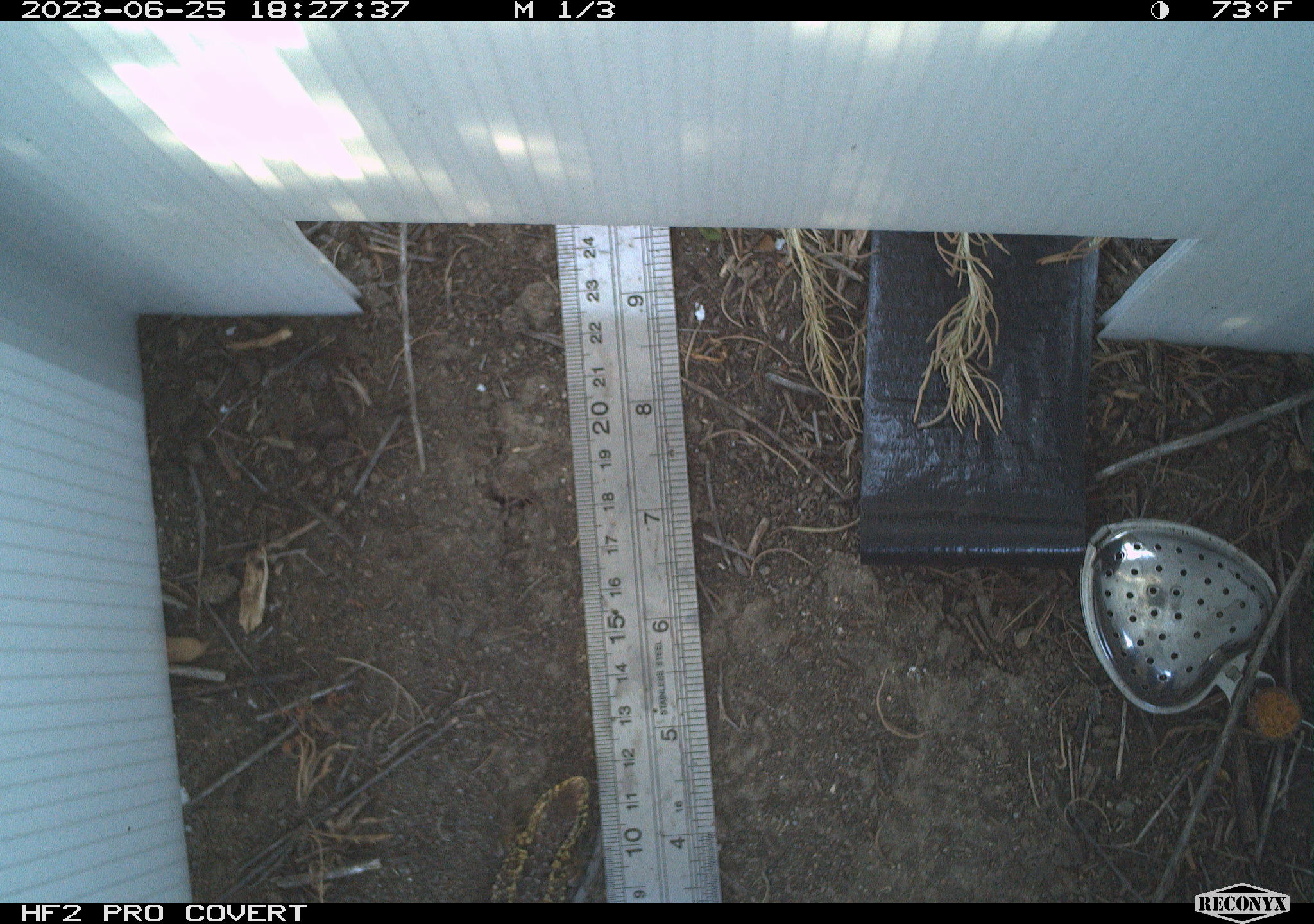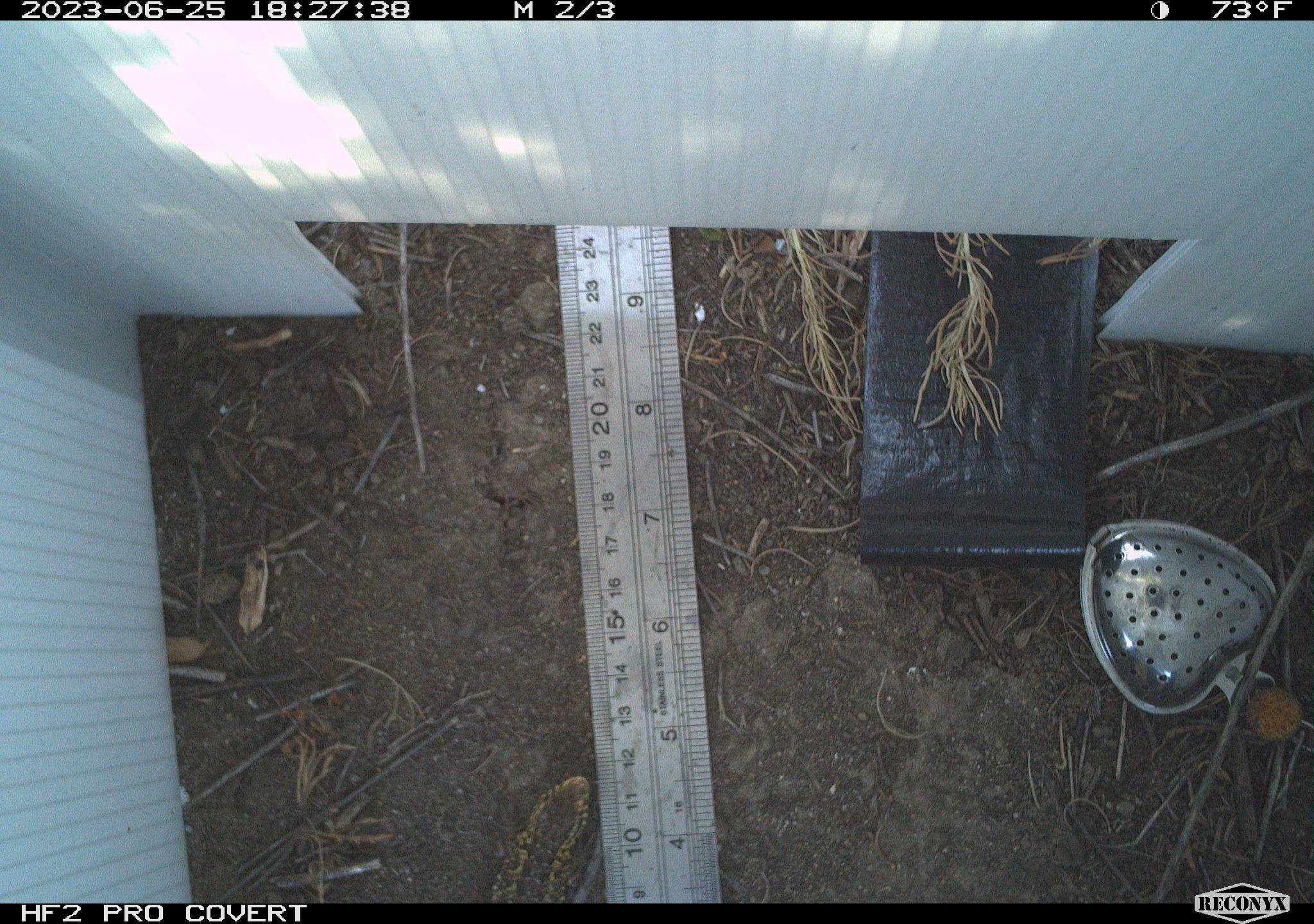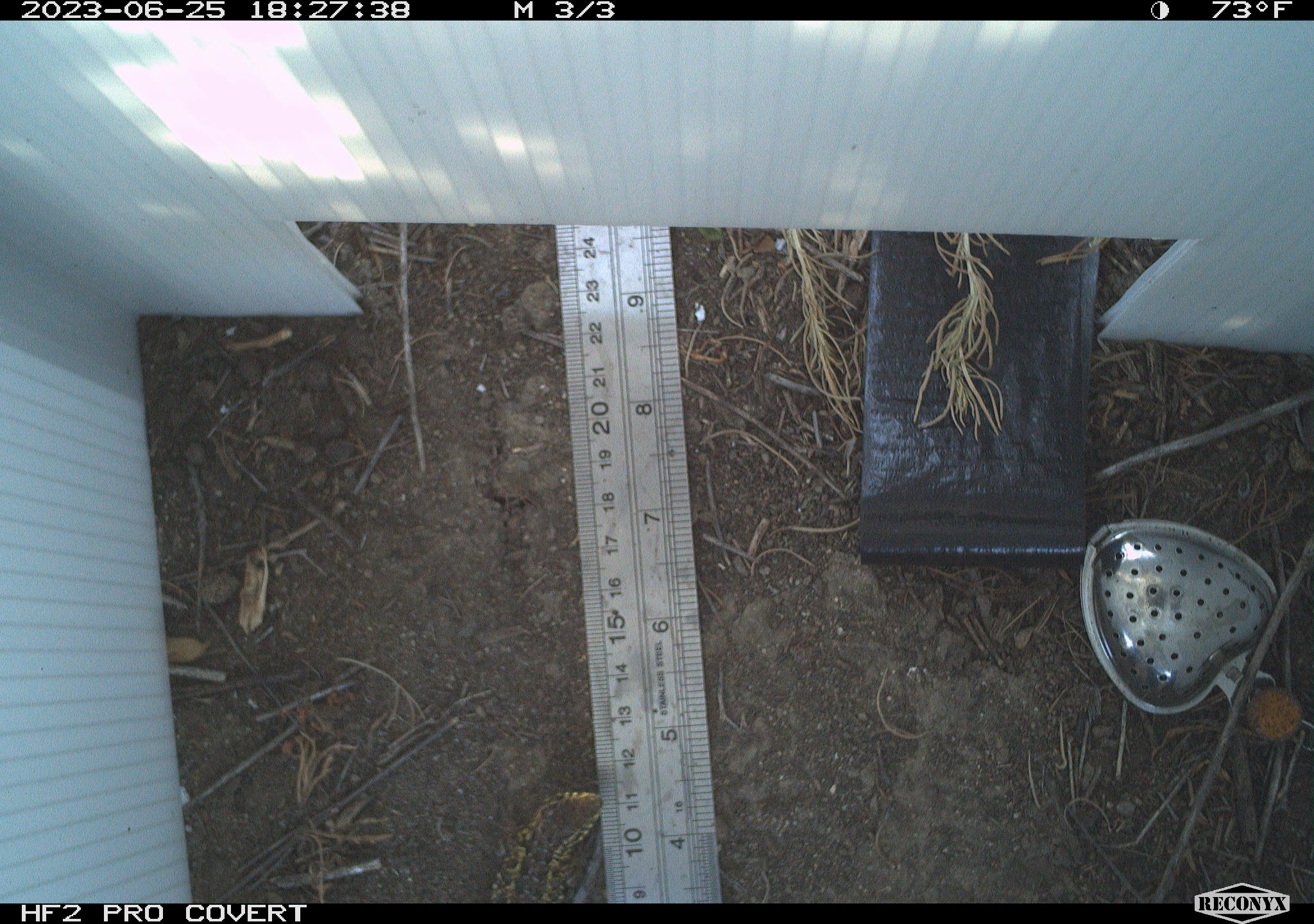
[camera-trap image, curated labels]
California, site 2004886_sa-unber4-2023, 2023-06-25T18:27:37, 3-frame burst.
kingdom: Animalia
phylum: Chordata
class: Reptilia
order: Squamata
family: Phrynosomatidae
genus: Uta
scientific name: Uta stansburiana elegans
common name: western side-blotched lizard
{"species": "western side-blotched lizard (Uta stansburiana elegans)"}